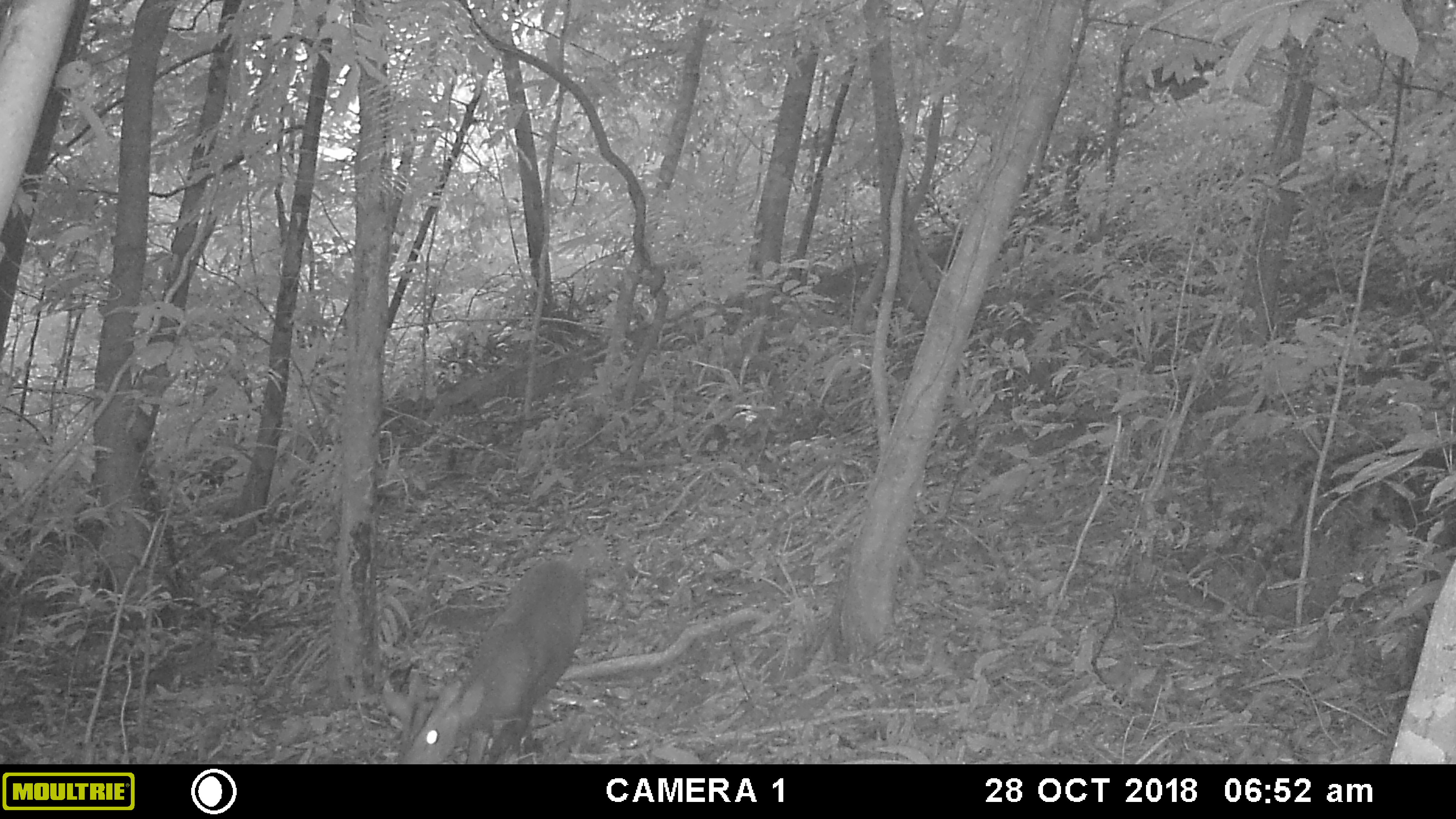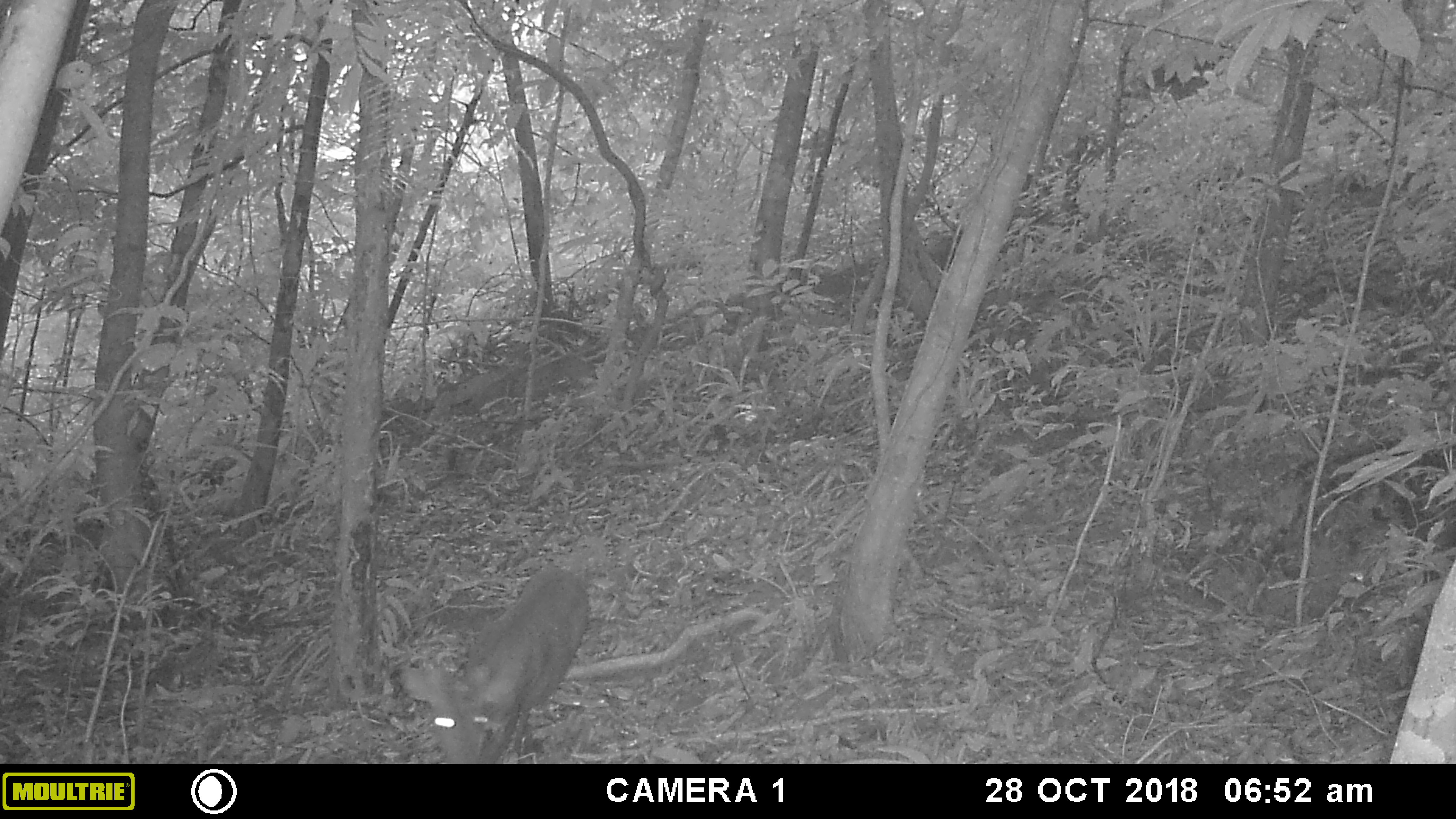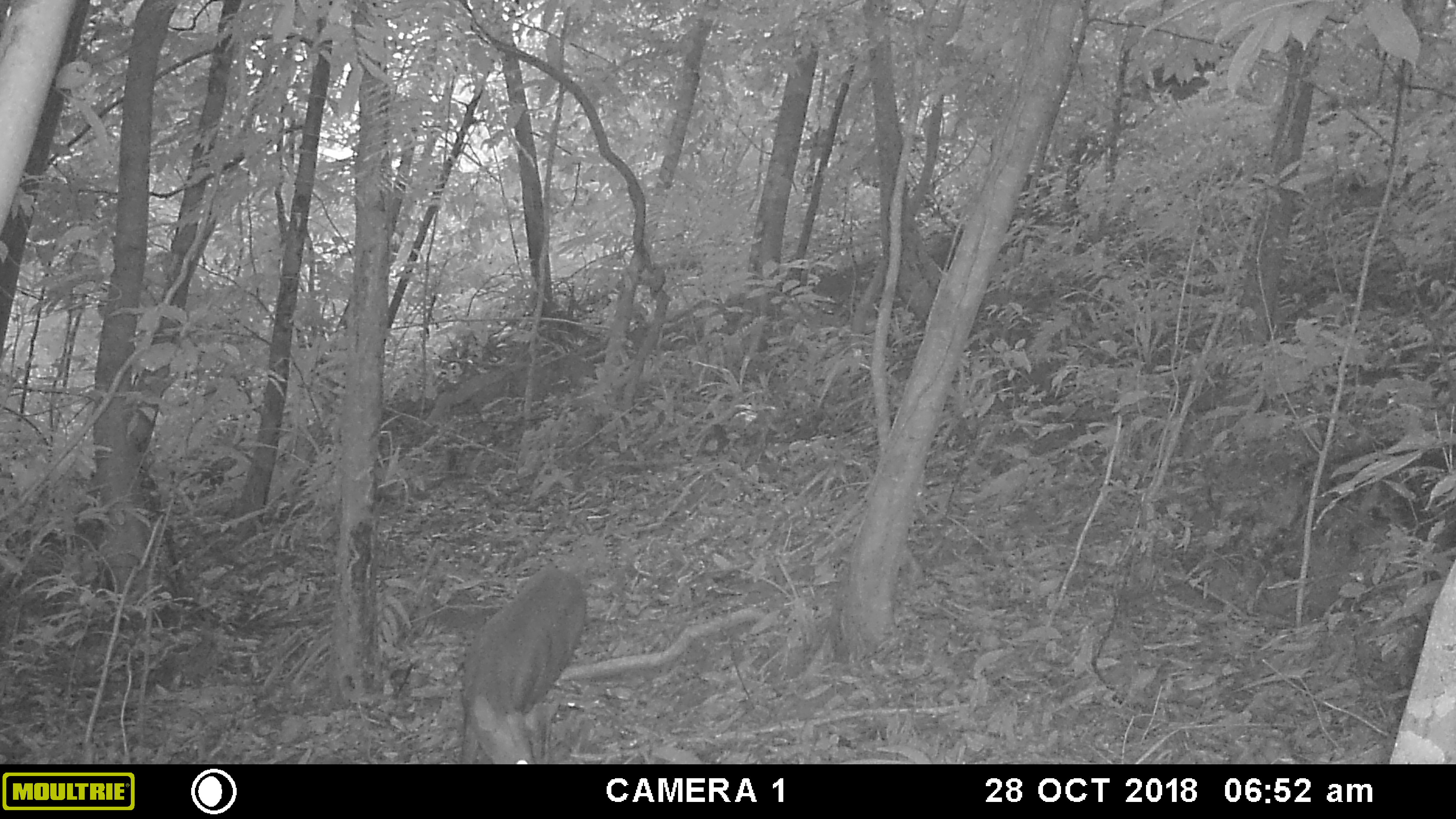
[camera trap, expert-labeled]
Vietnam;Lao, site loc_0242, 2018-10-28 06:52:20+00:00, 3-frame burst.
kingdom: Animalia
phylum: Chordata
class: Mammalia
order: Artiodactyla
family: Cervidae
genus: Muntiacus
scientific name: Muntiacus vuquangensis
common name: large-antlered muntjac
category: large antlered muntjac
Large antlered muntjac (large-antlered muntjac) (Muntiacus vuquangensis). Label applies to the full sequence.